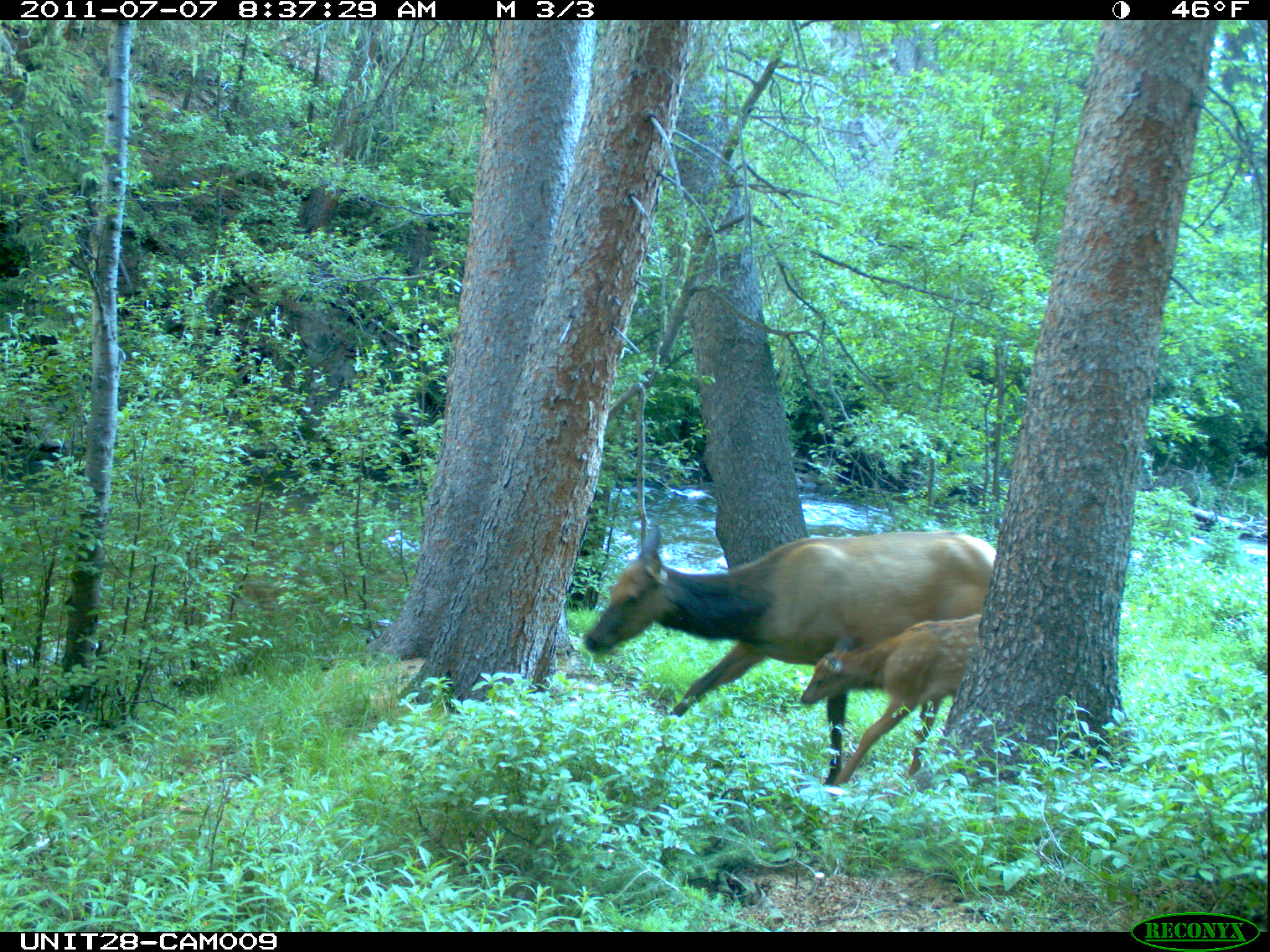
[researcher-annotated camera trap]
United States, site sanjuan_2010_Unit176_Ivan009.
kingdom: Animalia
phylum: Chordata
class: Mammalia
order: Artiodactyla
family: Cervidae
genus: Cervus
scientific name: Cervus elaphus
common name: red deer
Cervus elaphus (red deer).